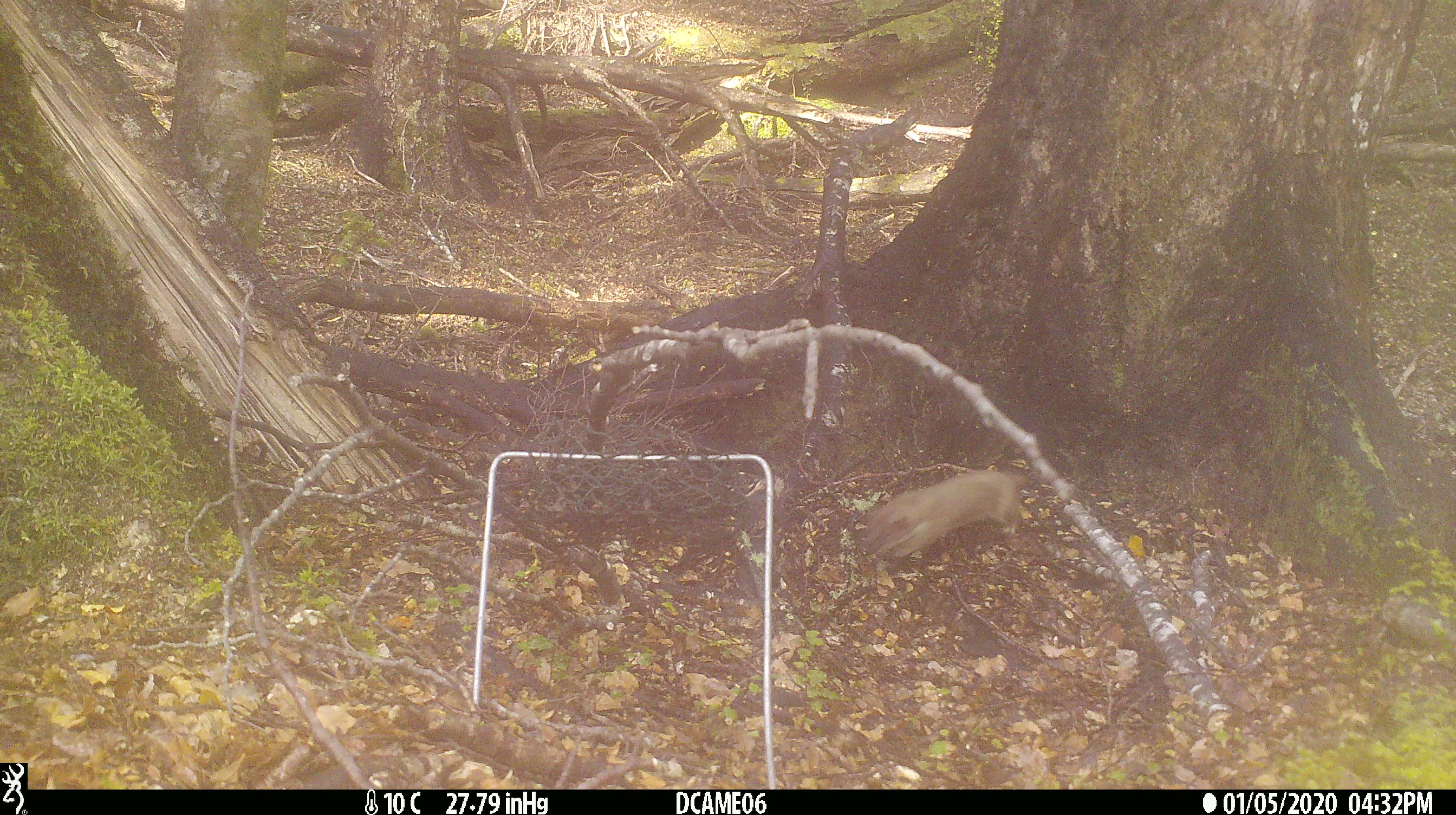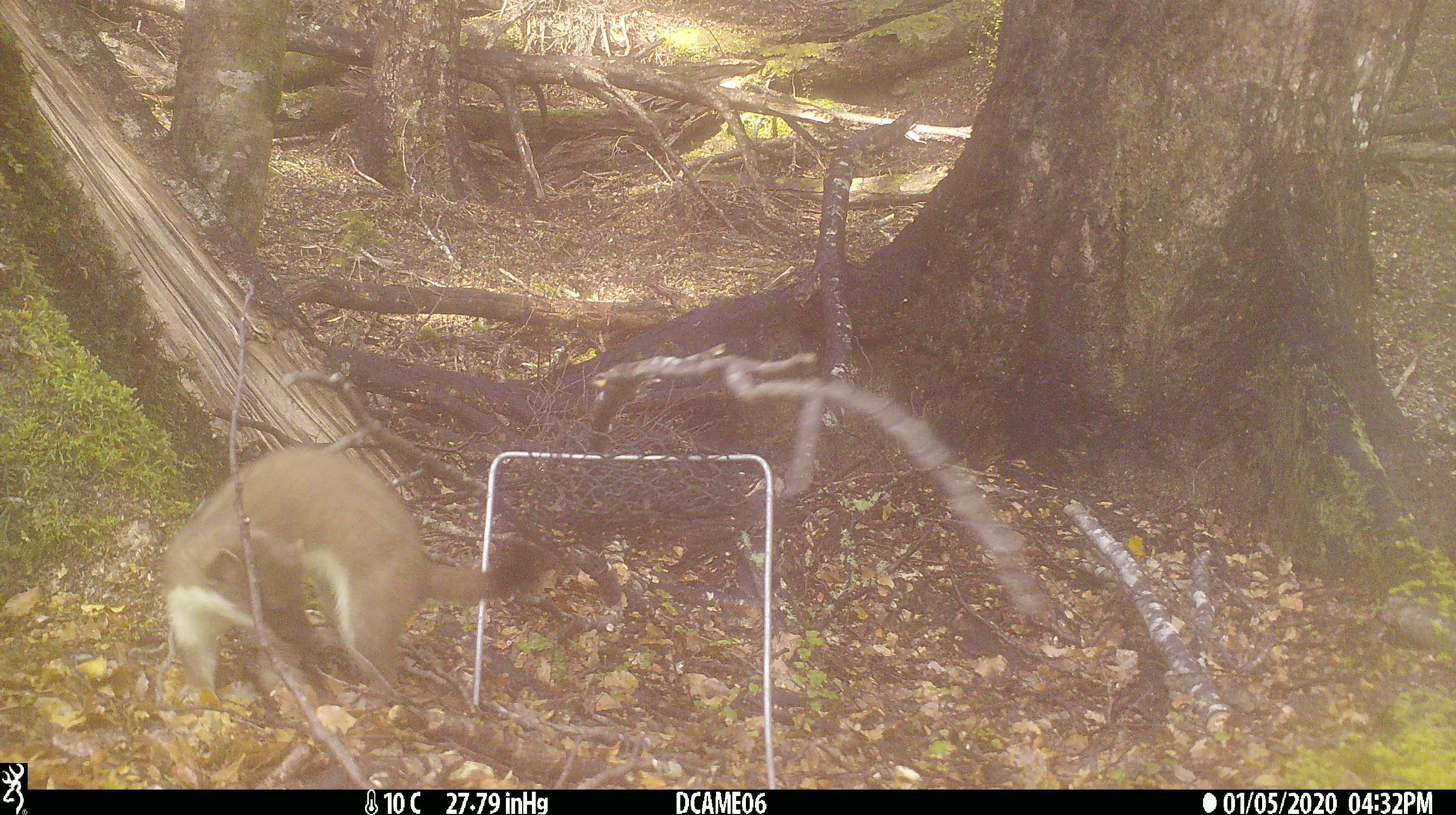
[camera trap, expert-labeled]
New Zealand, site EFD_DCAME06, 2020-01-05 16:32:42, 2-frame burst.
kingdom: Animalia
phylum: Chordata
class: Mammalia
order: Carnivora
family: Mustelidae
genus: Mustela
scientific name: Mustela erminea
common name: stoat